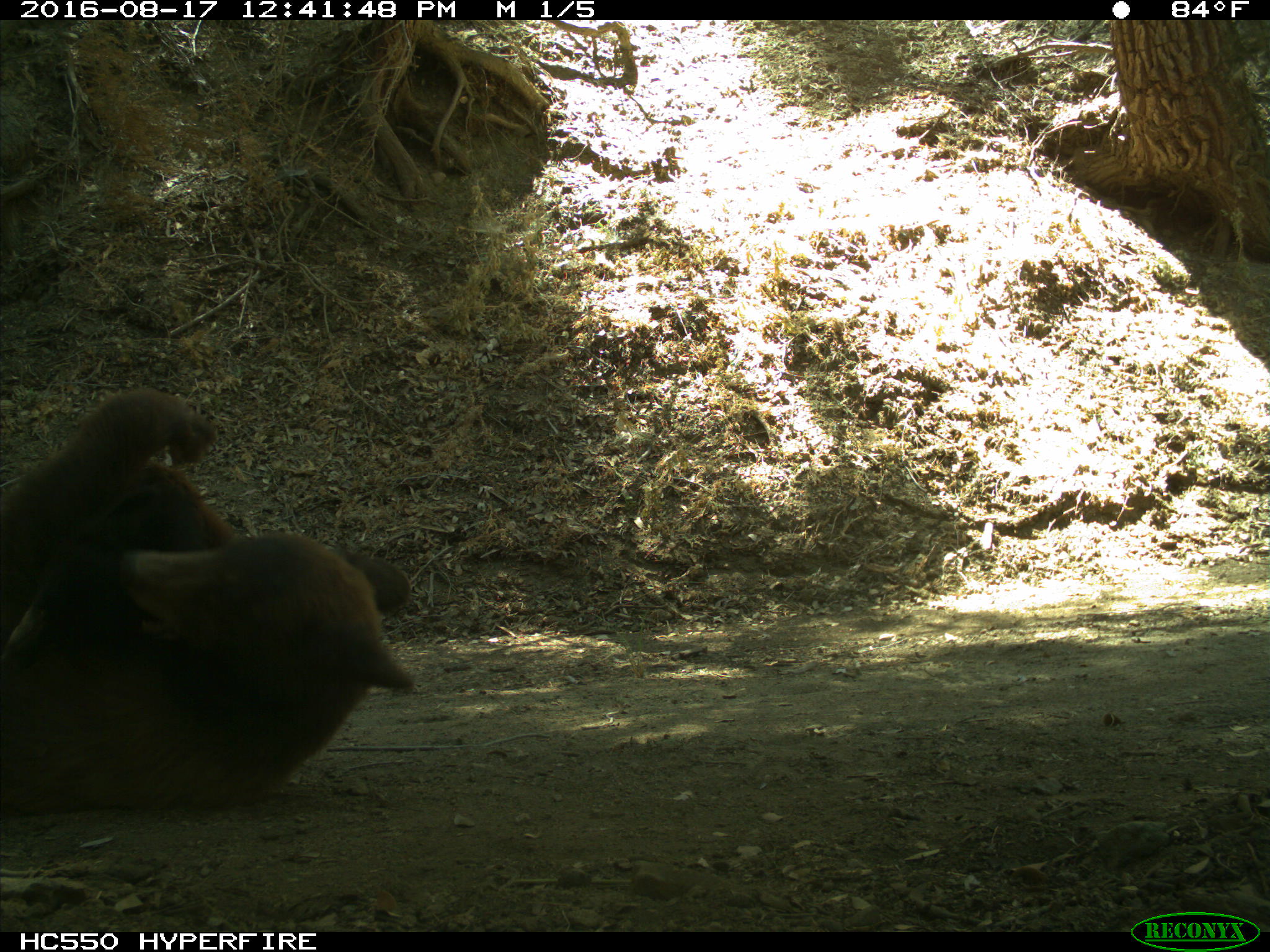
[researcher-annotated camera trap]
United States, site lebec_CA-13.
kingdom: Animalia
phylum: Chordata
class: Mammalia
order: Carnivora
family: Ursidae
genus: Ursus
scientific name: Ursus americanus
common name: american black bear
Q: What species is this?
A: Ursus americanus (american black bear).